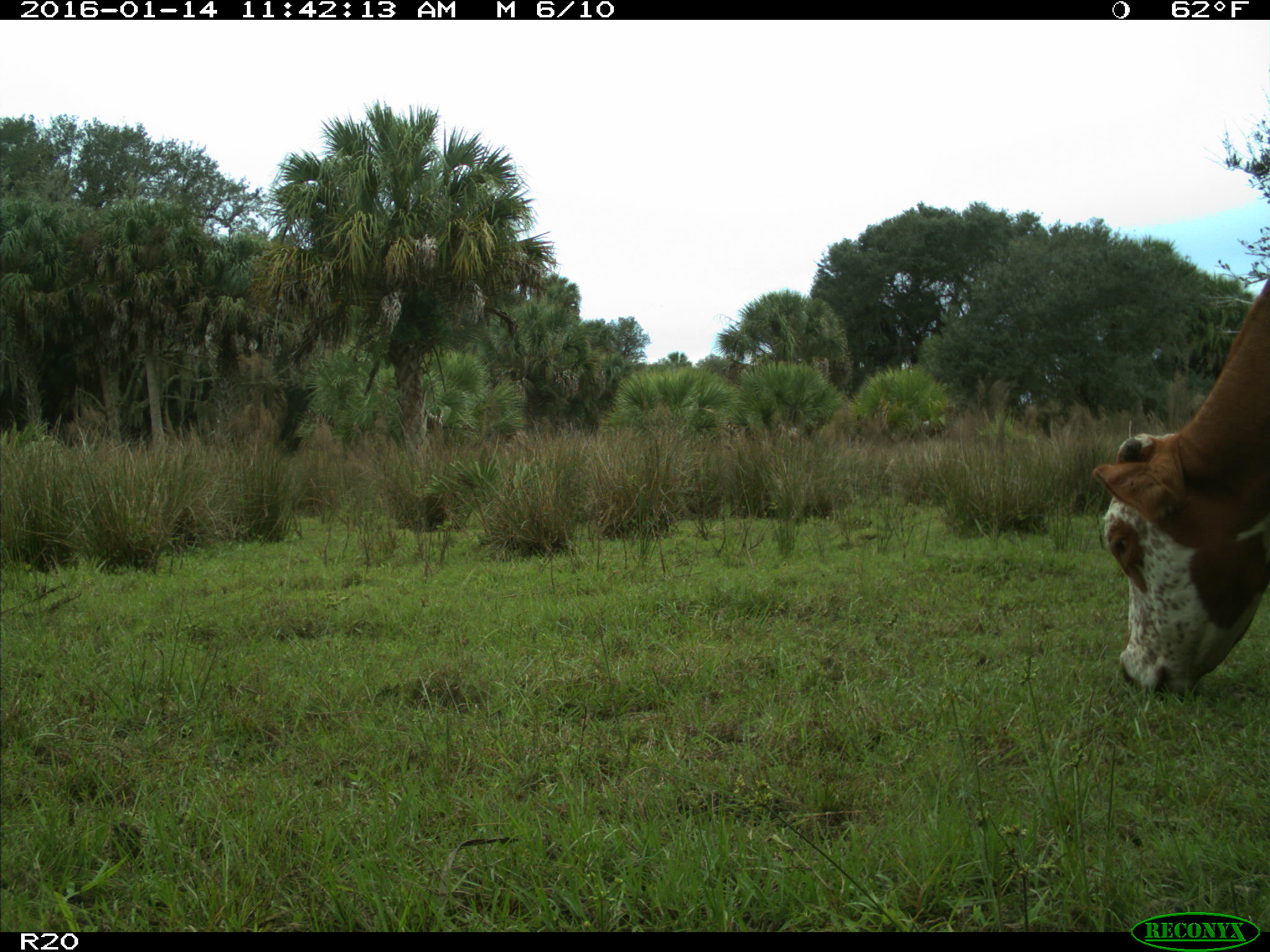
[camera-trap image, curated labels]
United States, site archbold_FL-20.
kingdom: Animalia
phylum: Chordata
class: Mammalia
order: Artiodactyla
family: Bovidae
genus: Bos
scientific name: Bos taurus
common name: domestic cow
Bos taurus (domestic cow).